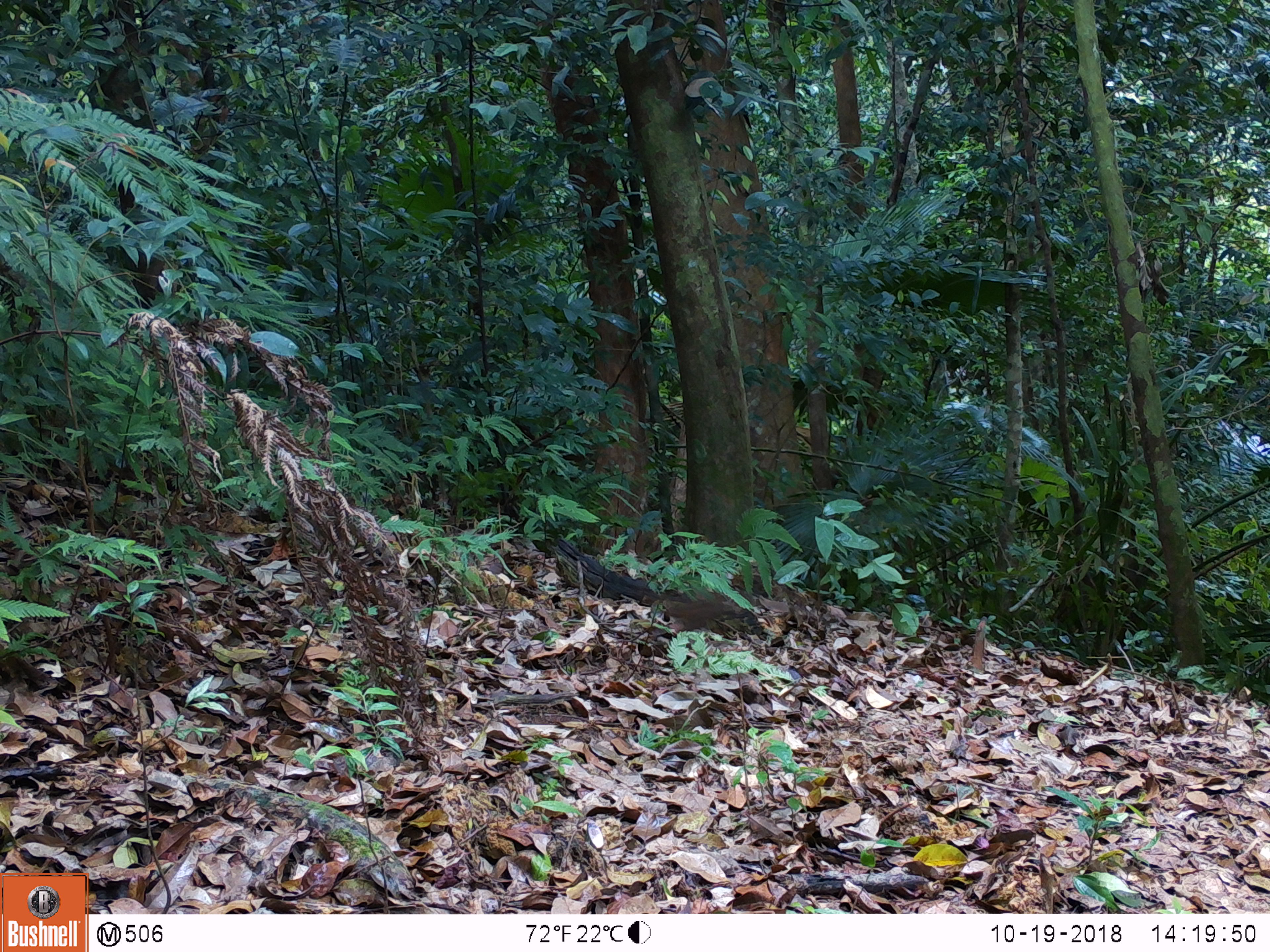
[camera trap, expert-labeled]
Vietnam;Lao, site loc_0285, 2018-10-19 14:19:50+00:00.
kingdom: Animalia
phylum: Chordata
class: Aves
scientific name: Aves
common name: bird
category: unidentified bird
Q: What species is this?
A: Unidentified bird (bird) (Aves).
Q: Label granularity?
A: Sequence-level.